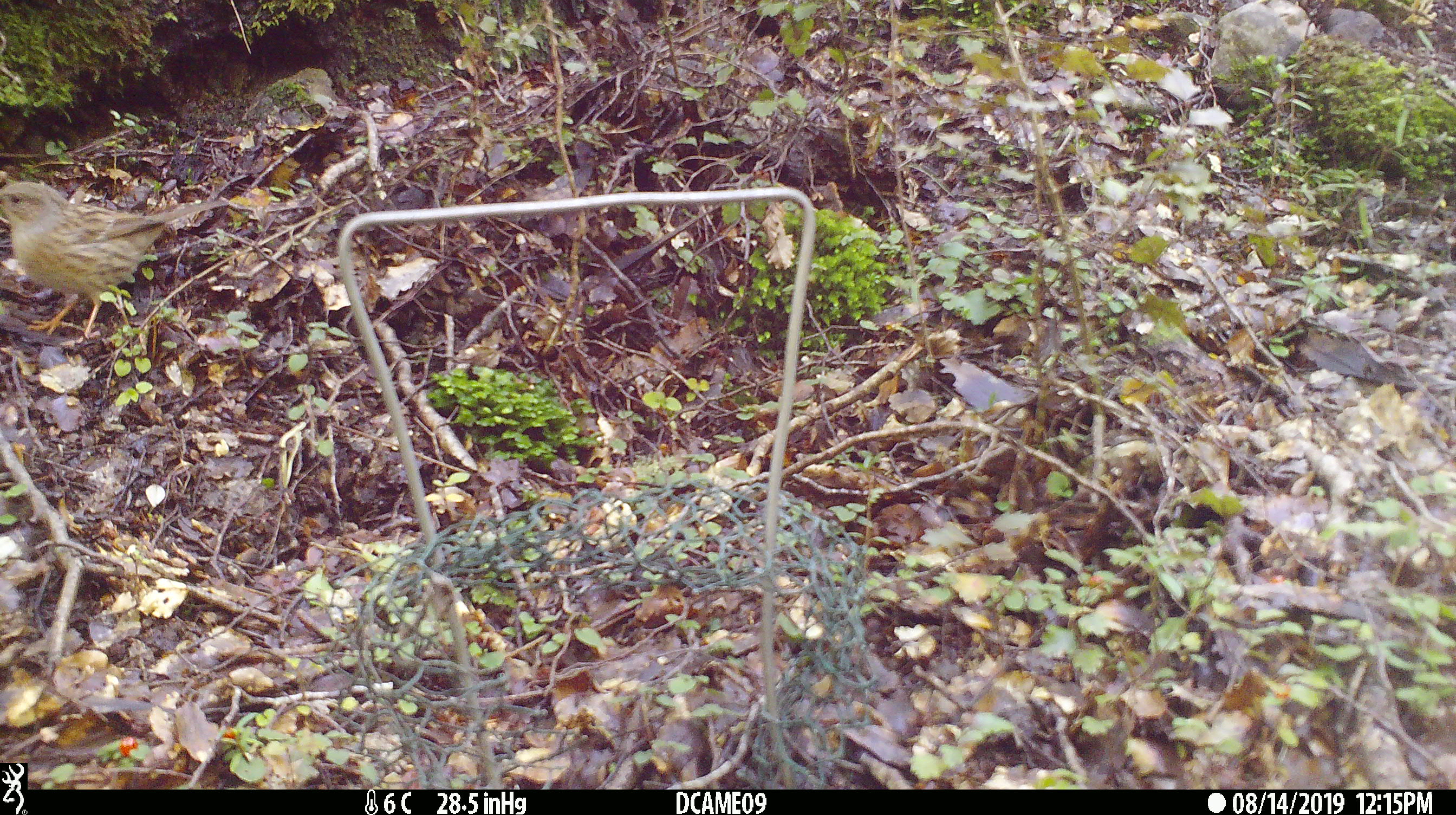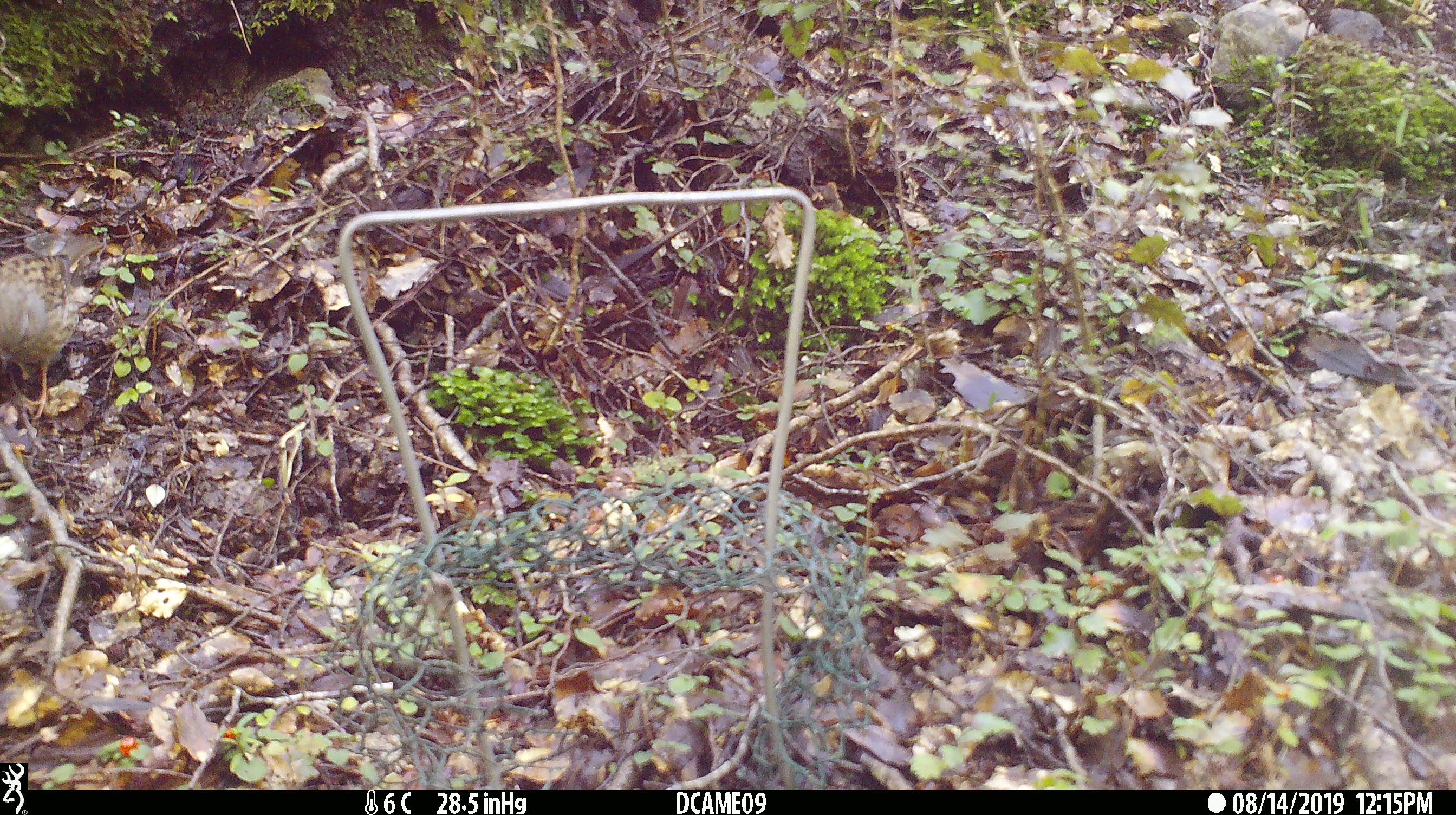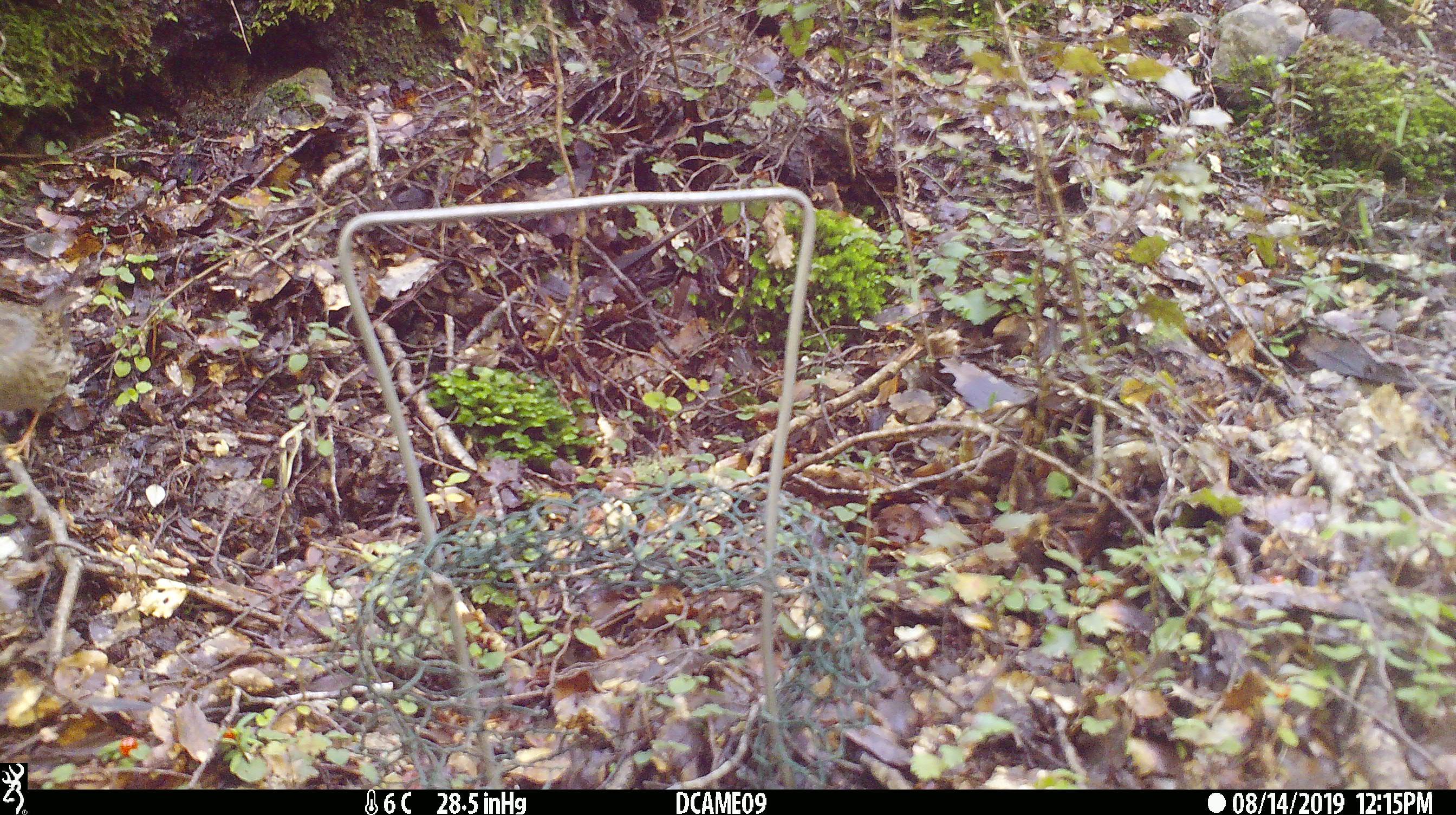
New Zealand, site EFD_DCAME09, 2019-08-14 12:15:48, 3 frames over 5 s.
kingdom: Animalia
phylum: Chordata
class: Aves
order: Passeriformes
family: Prunellidae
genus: Prunella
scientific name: Prunella modularis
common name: dunnock